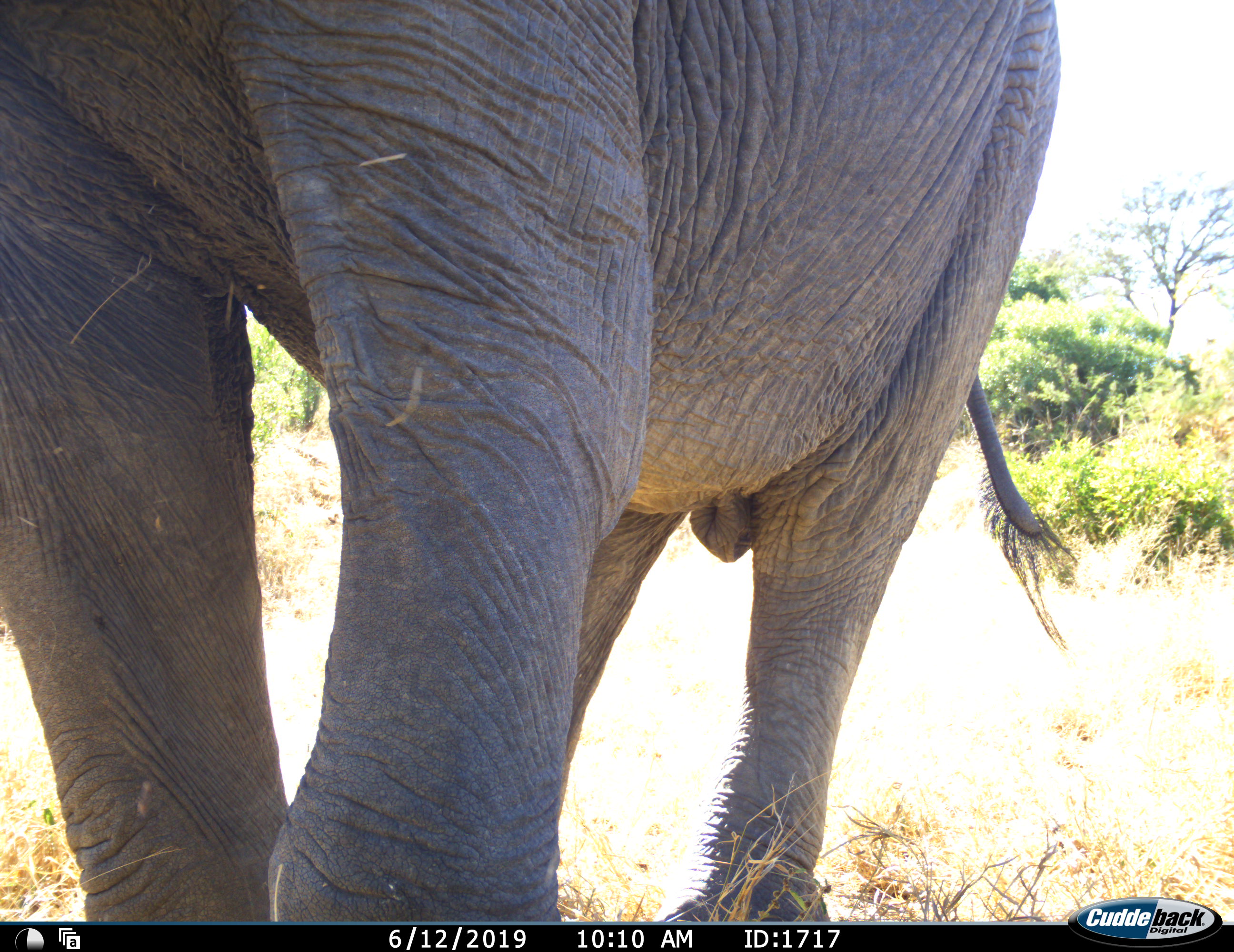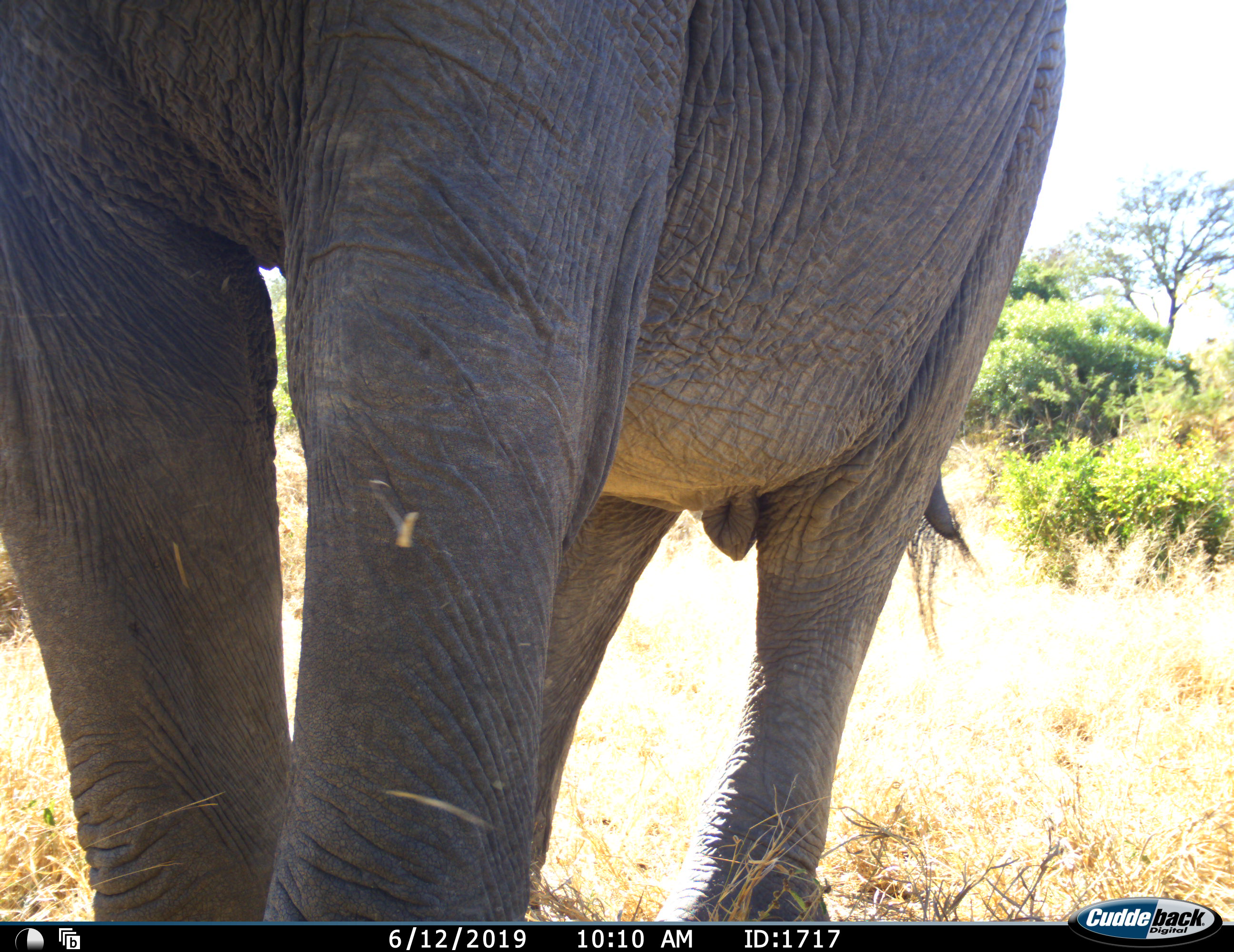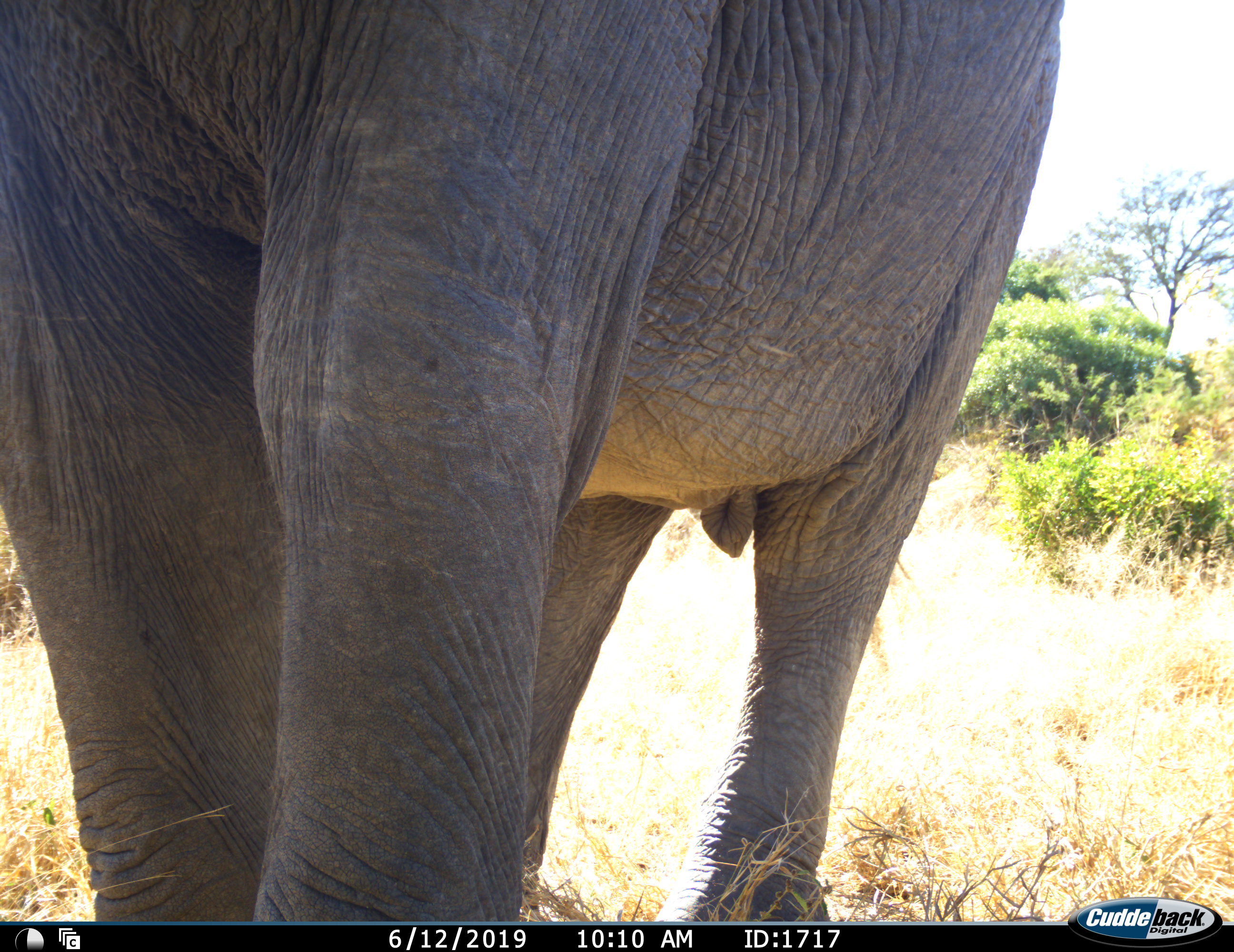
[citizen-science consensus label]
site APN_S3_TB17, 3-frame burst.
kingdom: Animalia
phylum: Chordata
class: Mammalia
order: Proboscidea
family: Elephantidae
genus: Loxodonta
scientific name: Loxodonta africana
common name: african bush elephant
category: elephant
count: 1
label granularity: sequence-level